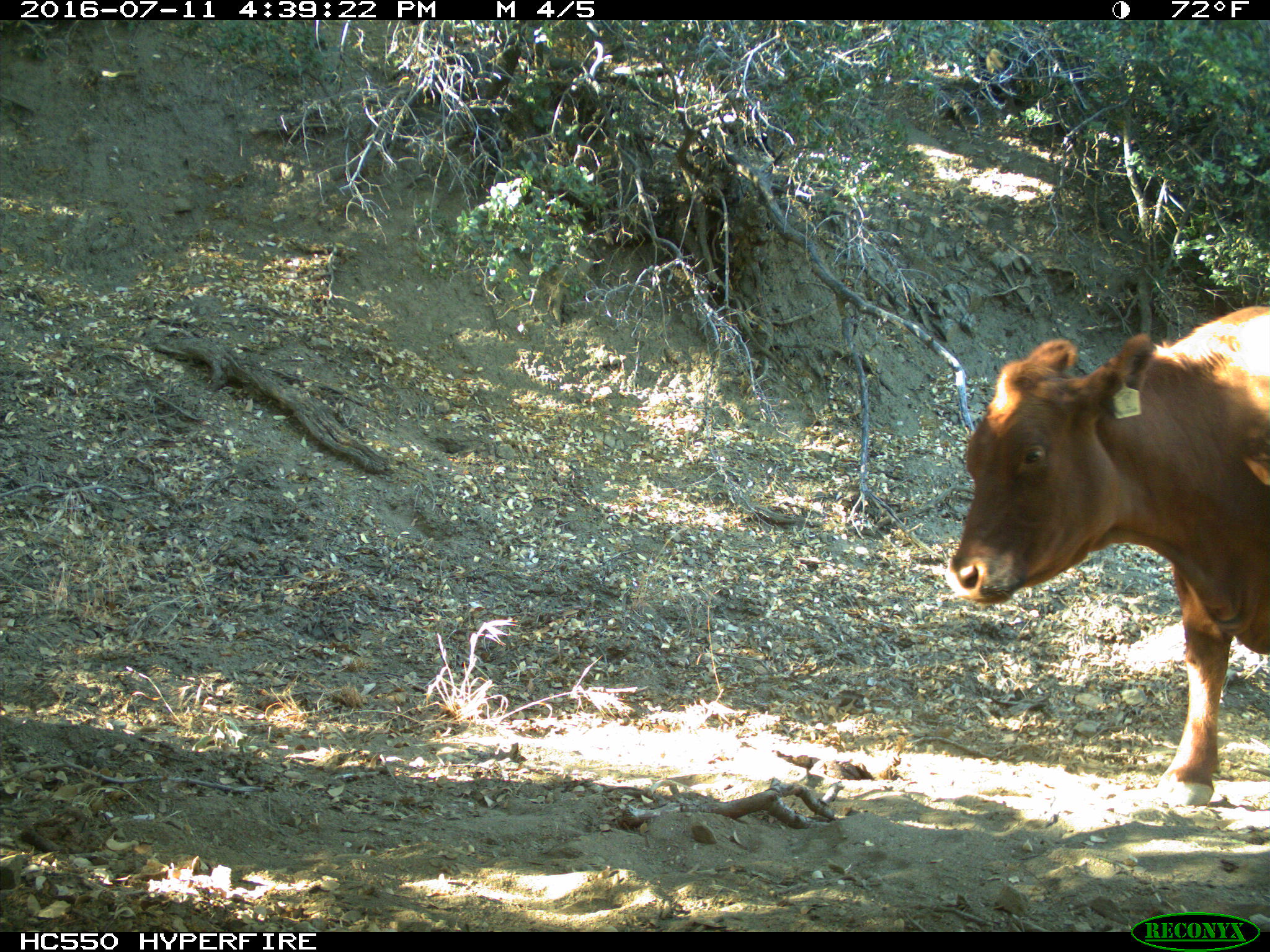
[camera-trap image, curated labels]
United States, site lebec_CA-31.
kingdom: Animalia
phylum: Chordata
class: Mammalia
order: Artiodactyla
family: Bovidae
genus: Bos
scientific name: Bos taurus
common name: domestic cow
Bos taurus (domestic cow).